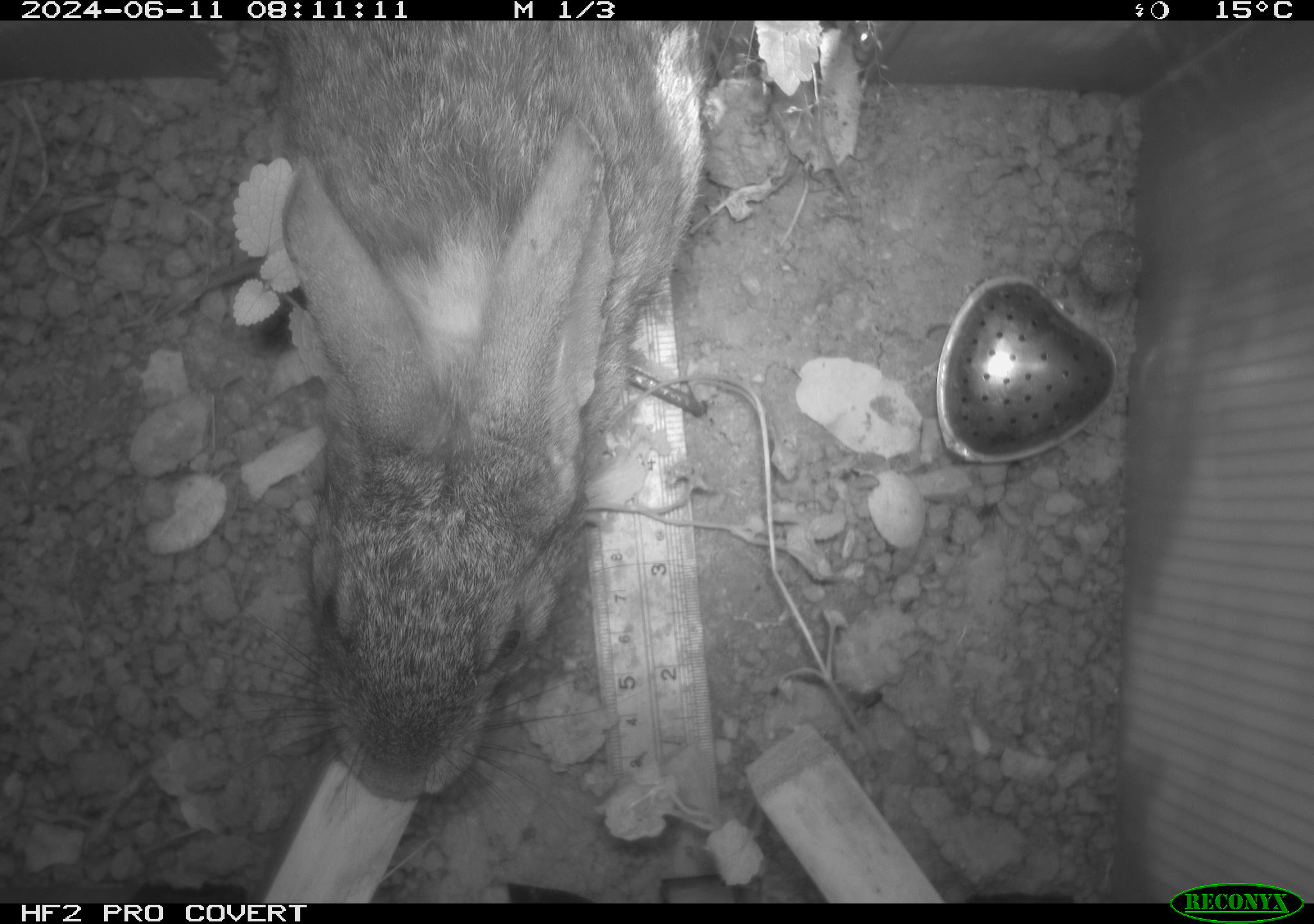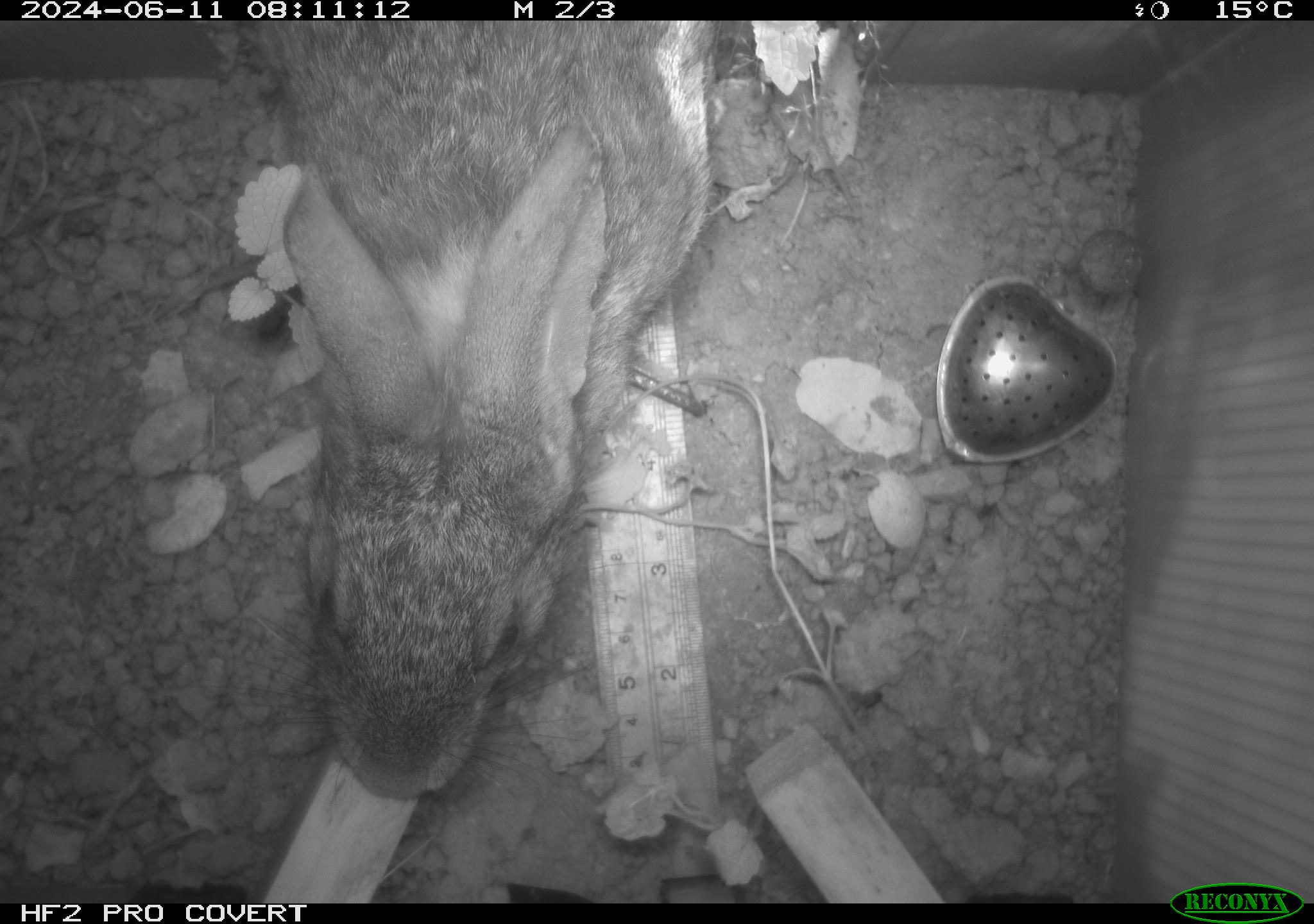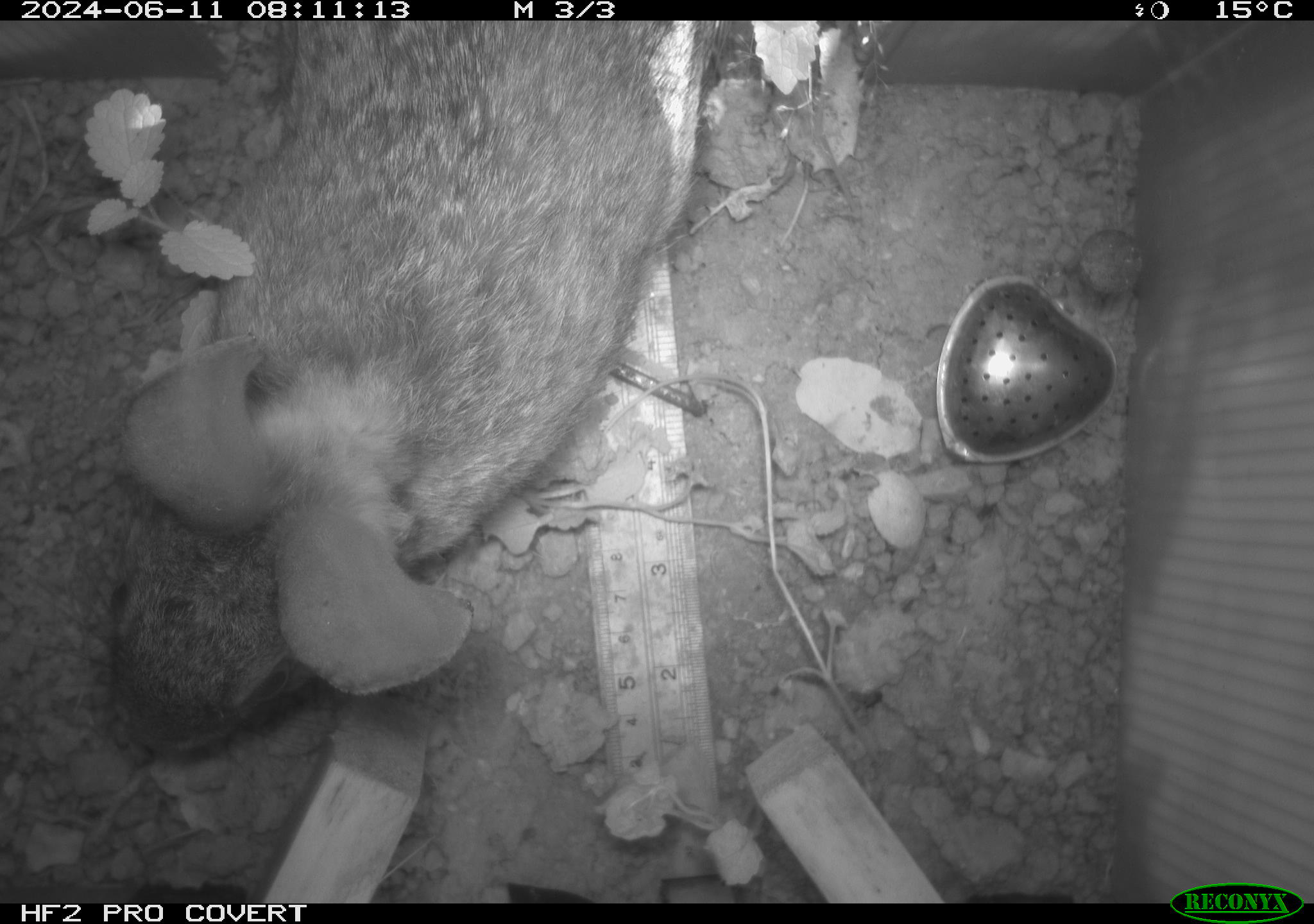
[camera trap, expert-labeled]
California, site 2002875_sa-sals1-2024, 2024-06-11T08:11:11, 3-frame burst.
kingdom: Animalia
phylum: Chordata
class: Mammalia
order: Lagomorpha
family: Leporidae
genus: Sylvilagus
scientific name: Sylvilagus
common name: cottontail rabbits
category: sylvilagus species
Sylvilagus species (cottontail rabbits) (Sylvilagus).